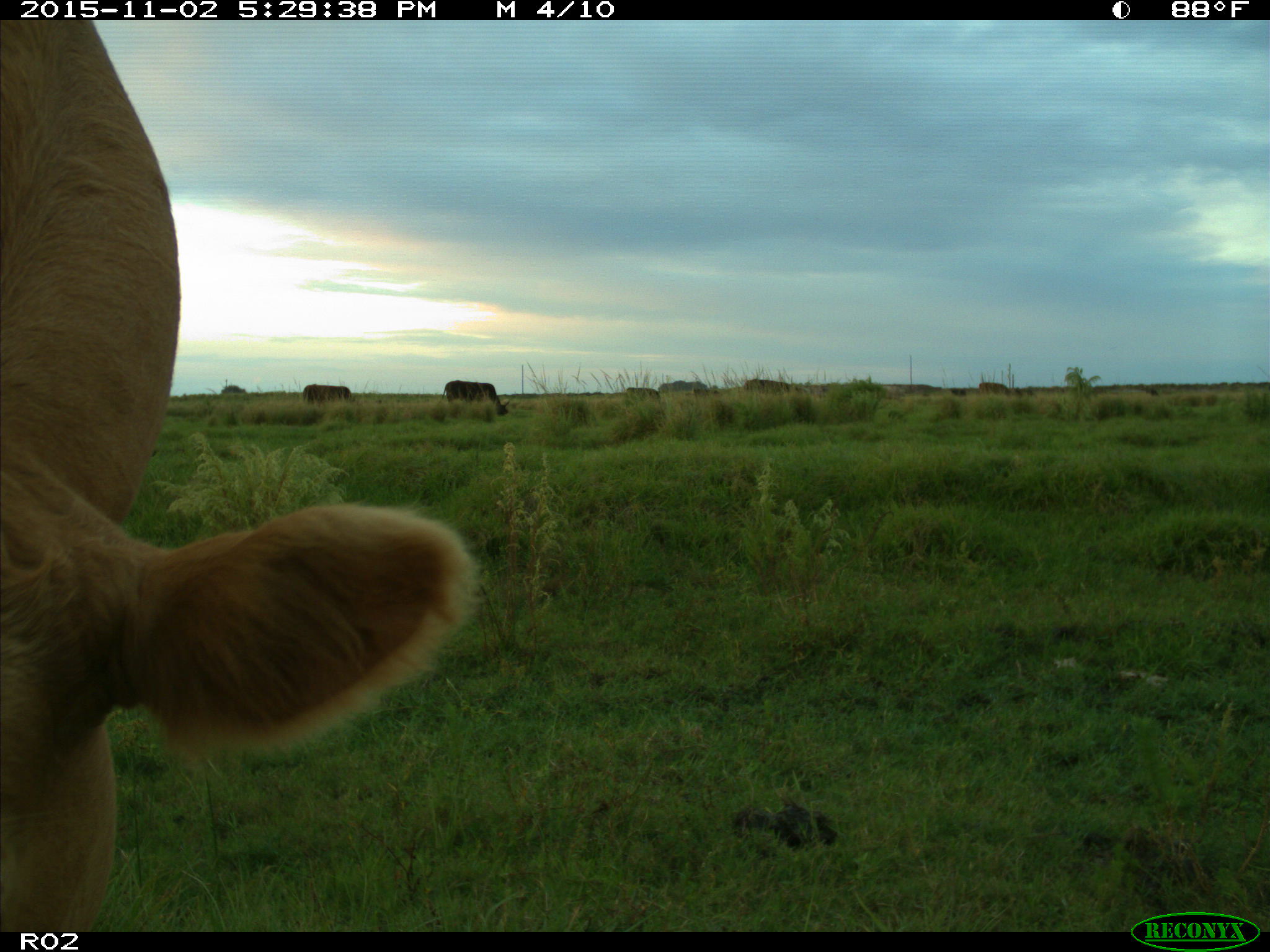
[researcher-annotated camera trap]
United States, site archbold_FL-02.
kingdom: Animalia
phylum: Chordata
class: Mammalia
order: Artiodactyla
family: Bovidae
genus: Bos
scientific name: Bos taurus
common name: domestic cow